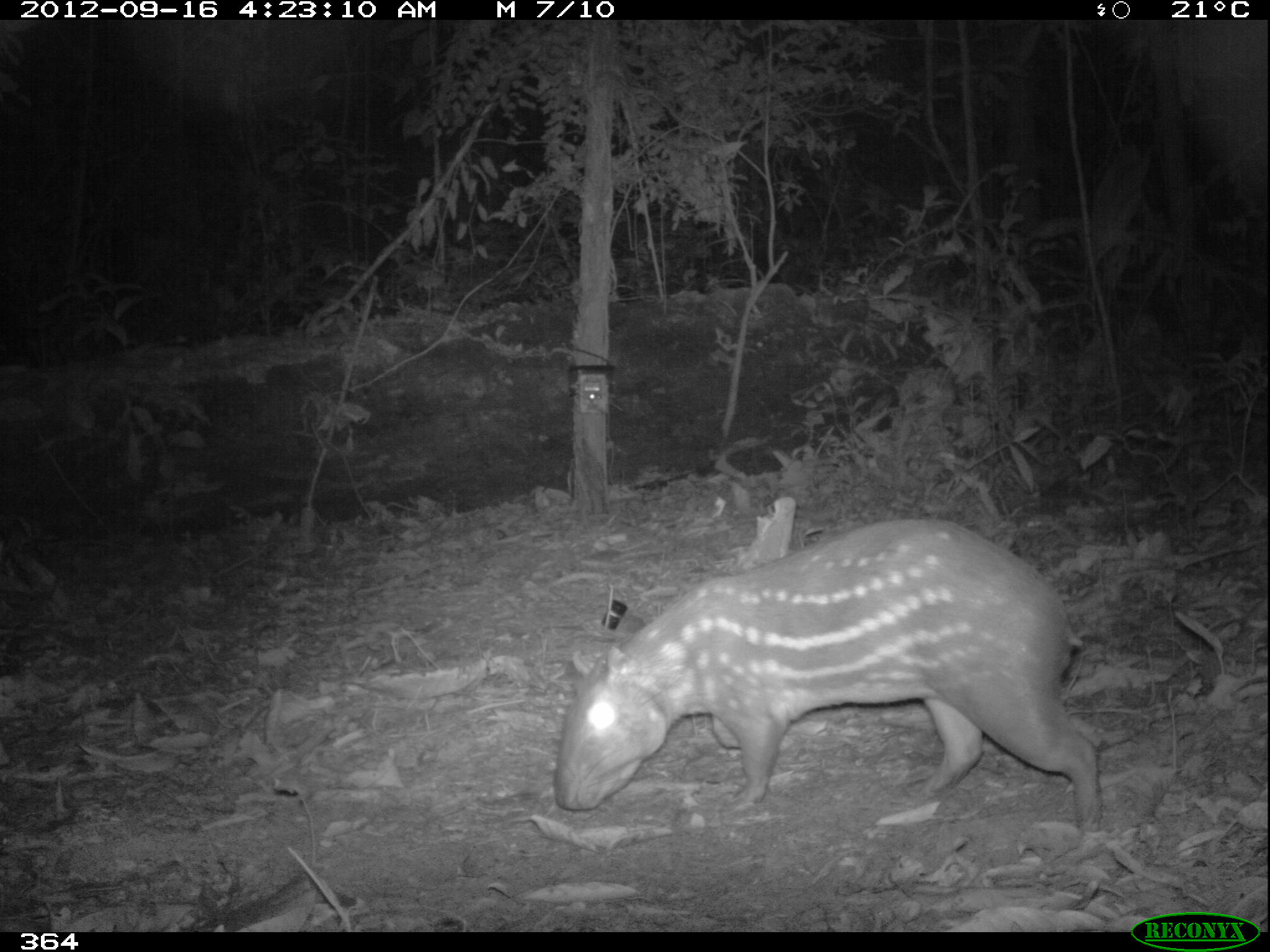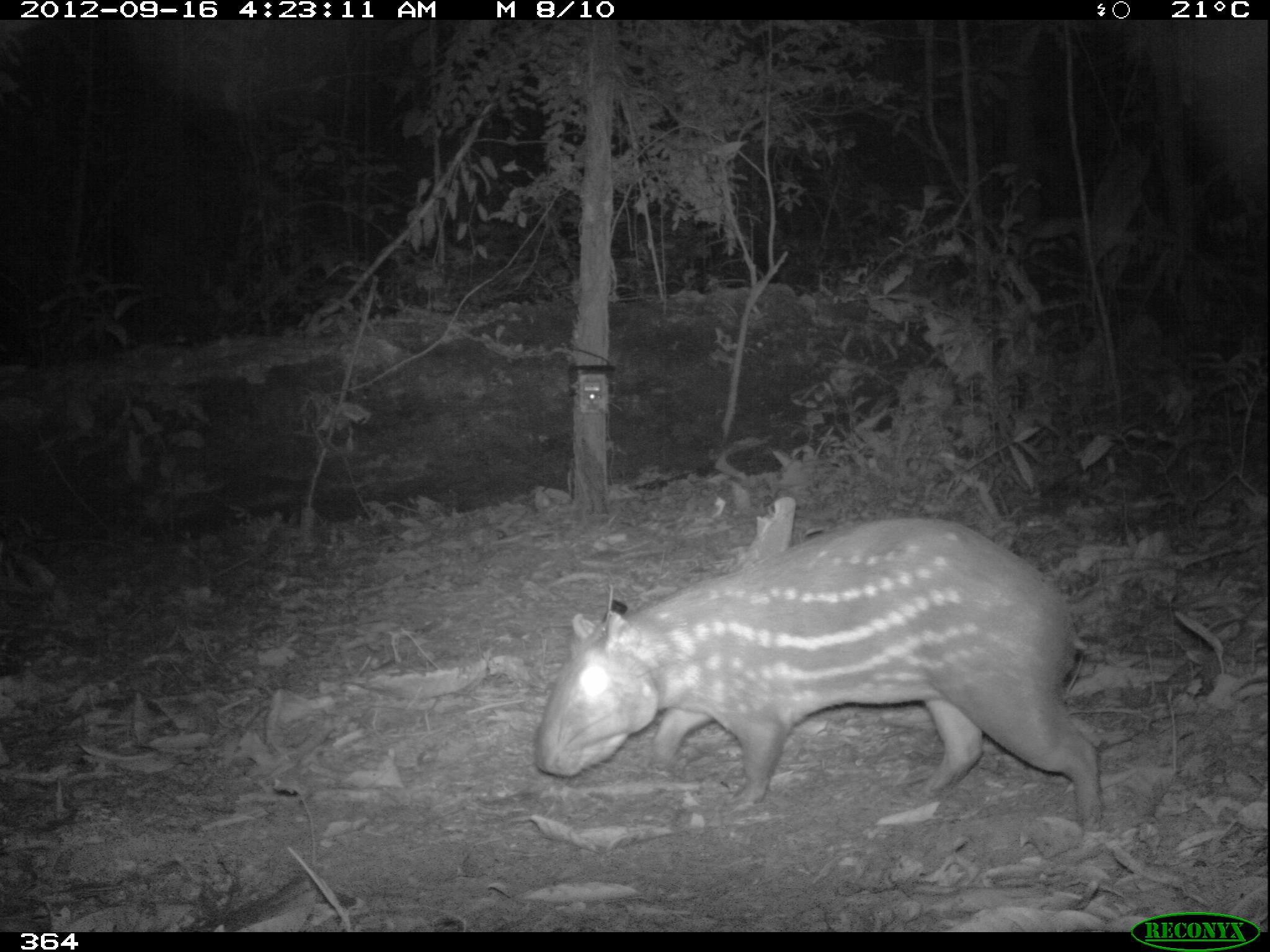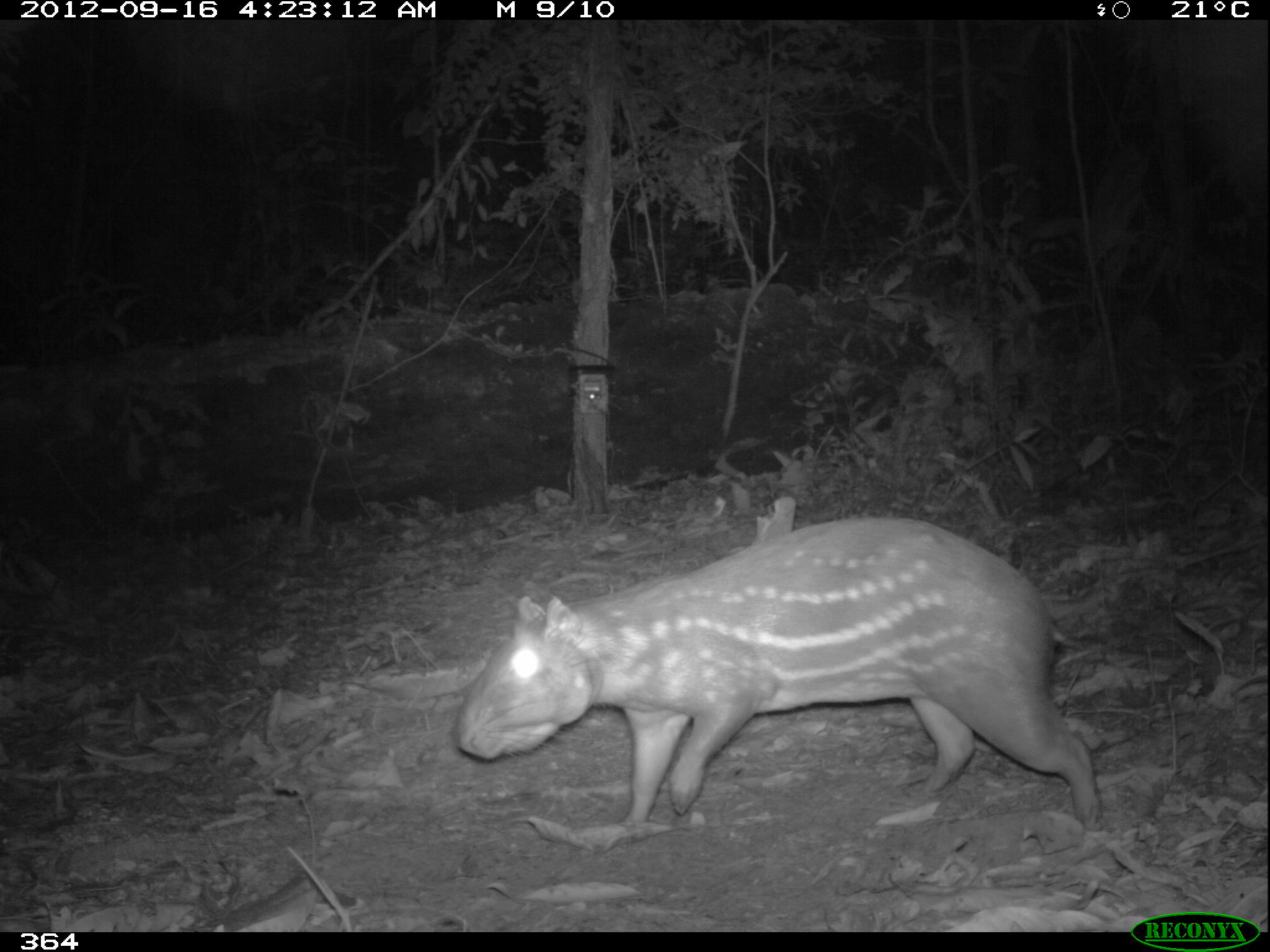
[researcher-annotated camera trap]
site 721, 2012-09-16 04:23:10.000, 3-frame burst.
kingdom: Animalia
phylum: Chordata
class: Mammalia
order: Rodentia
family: Cuniculidae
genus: Cuniculus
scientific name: Cuniculus paca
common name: spotted paca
Cuniculus paca (spotted paca).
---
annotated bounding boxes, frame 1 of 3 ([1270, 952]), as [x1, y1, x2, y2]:
cuniculus paca: [554, 521, 1100, 830]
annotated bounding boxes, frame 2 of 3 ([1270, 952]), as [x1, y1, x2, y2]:
cuniculus paca: [534, 514, 1104, 839]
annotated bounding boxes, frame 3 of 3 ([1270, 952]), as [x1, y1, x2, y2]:
cuniculus paca: [454, 515, 1106, 833]